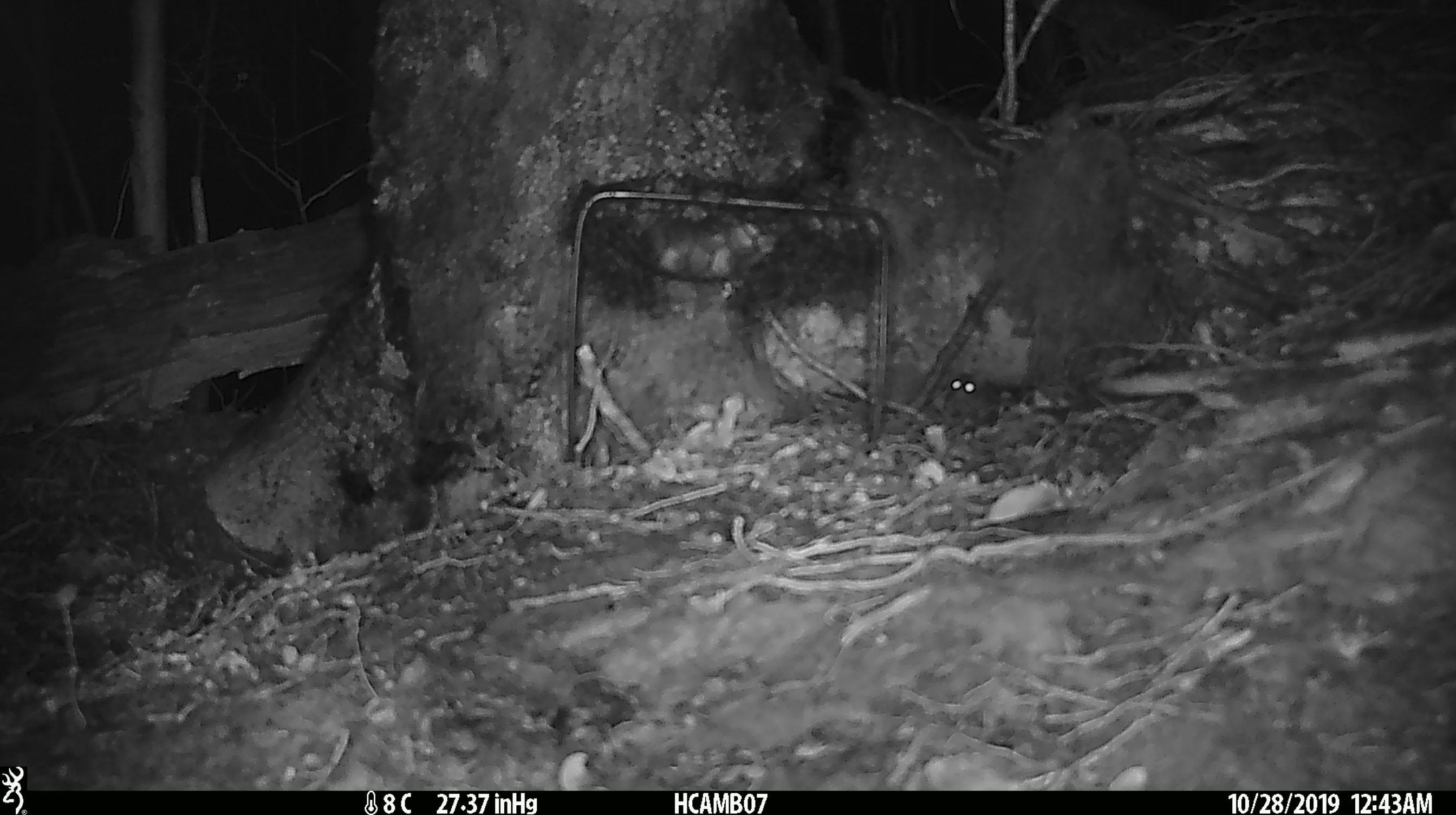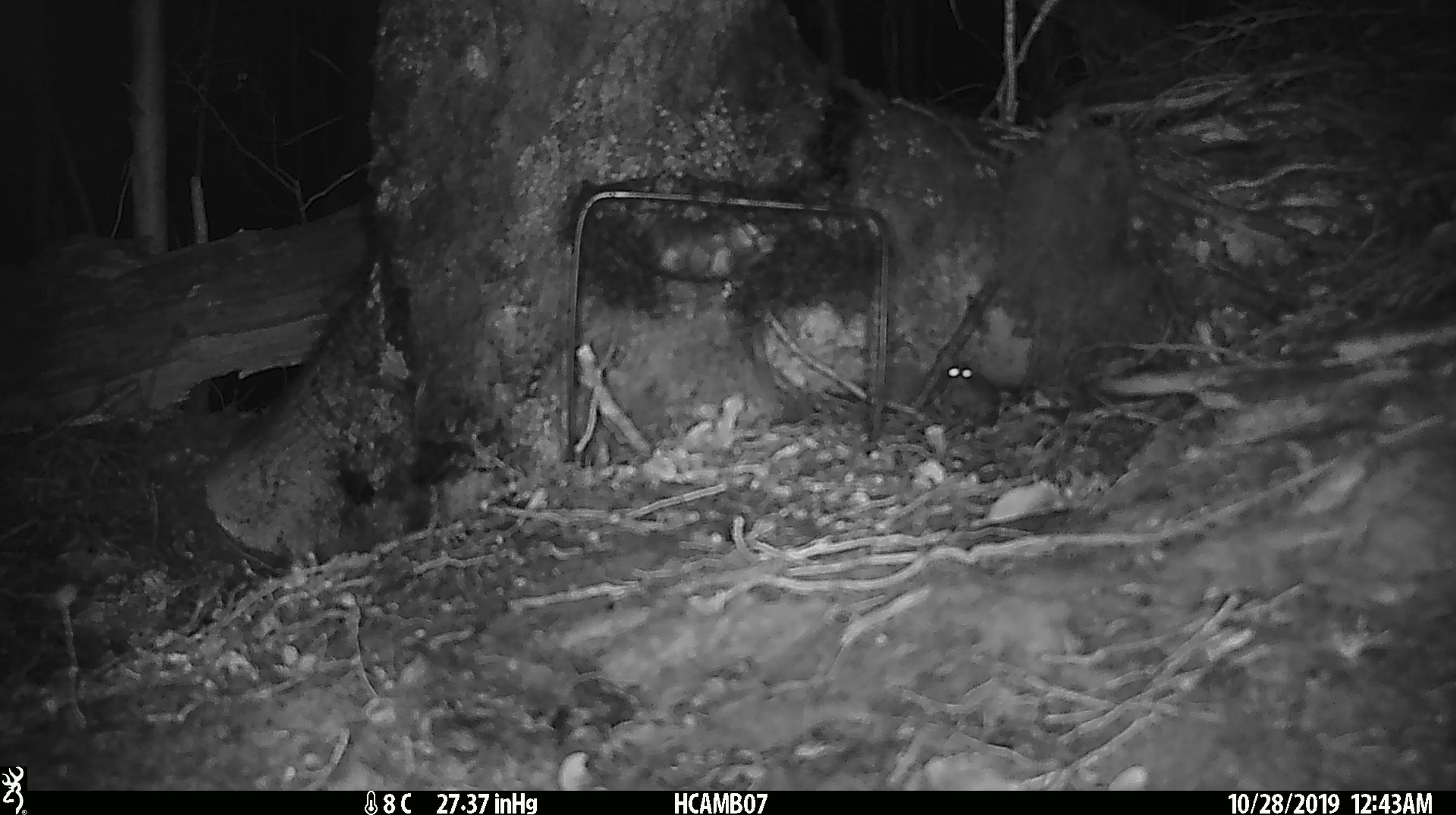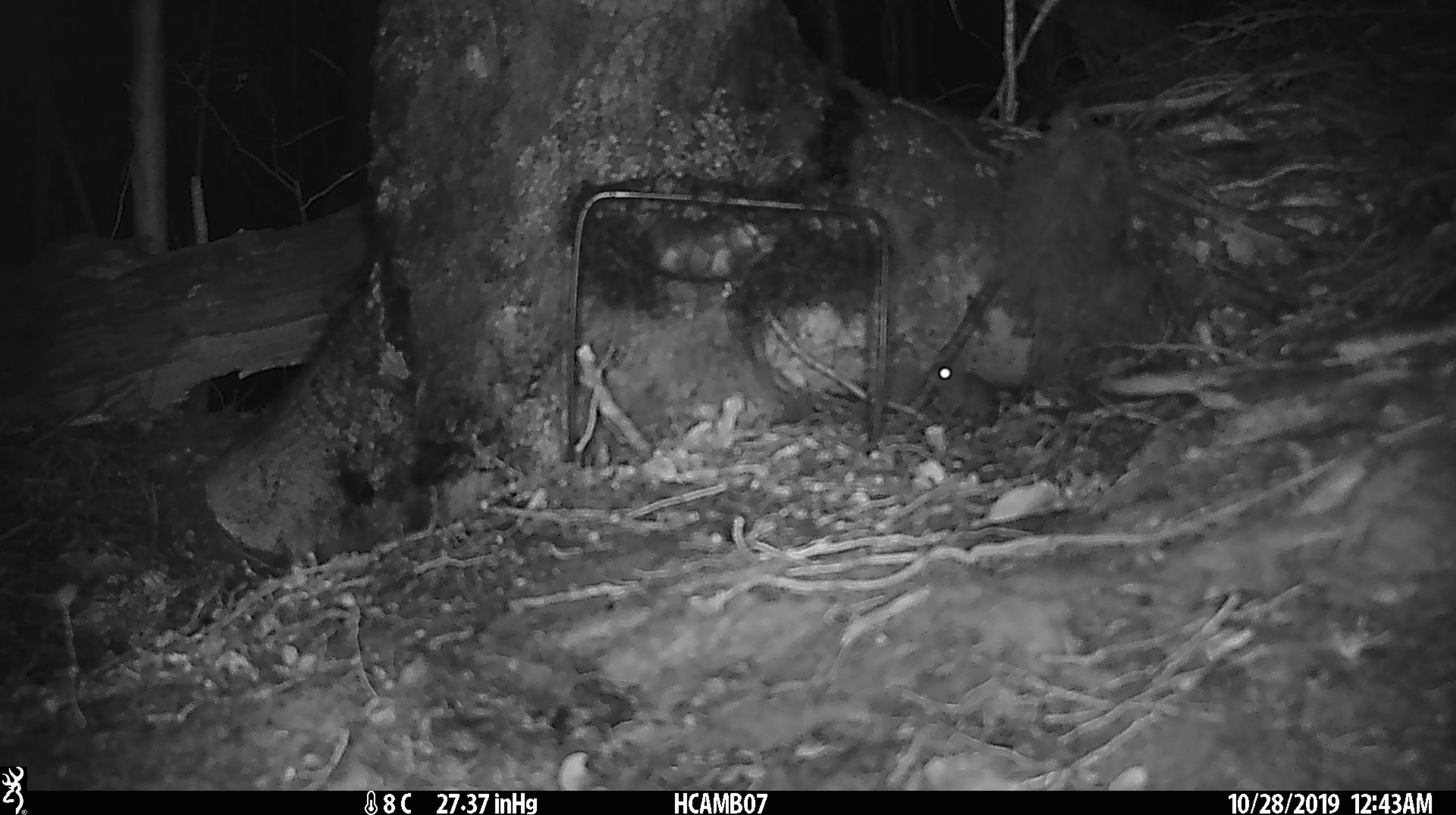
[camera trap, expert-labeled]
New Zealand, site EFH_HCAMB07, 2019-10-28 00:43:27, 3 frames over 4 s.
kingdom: Animalia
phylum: Chordata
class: Mammalia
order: Rodentia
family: Muridae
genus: Mus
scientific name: Mus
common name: mouse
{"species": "mouse (Mus)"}